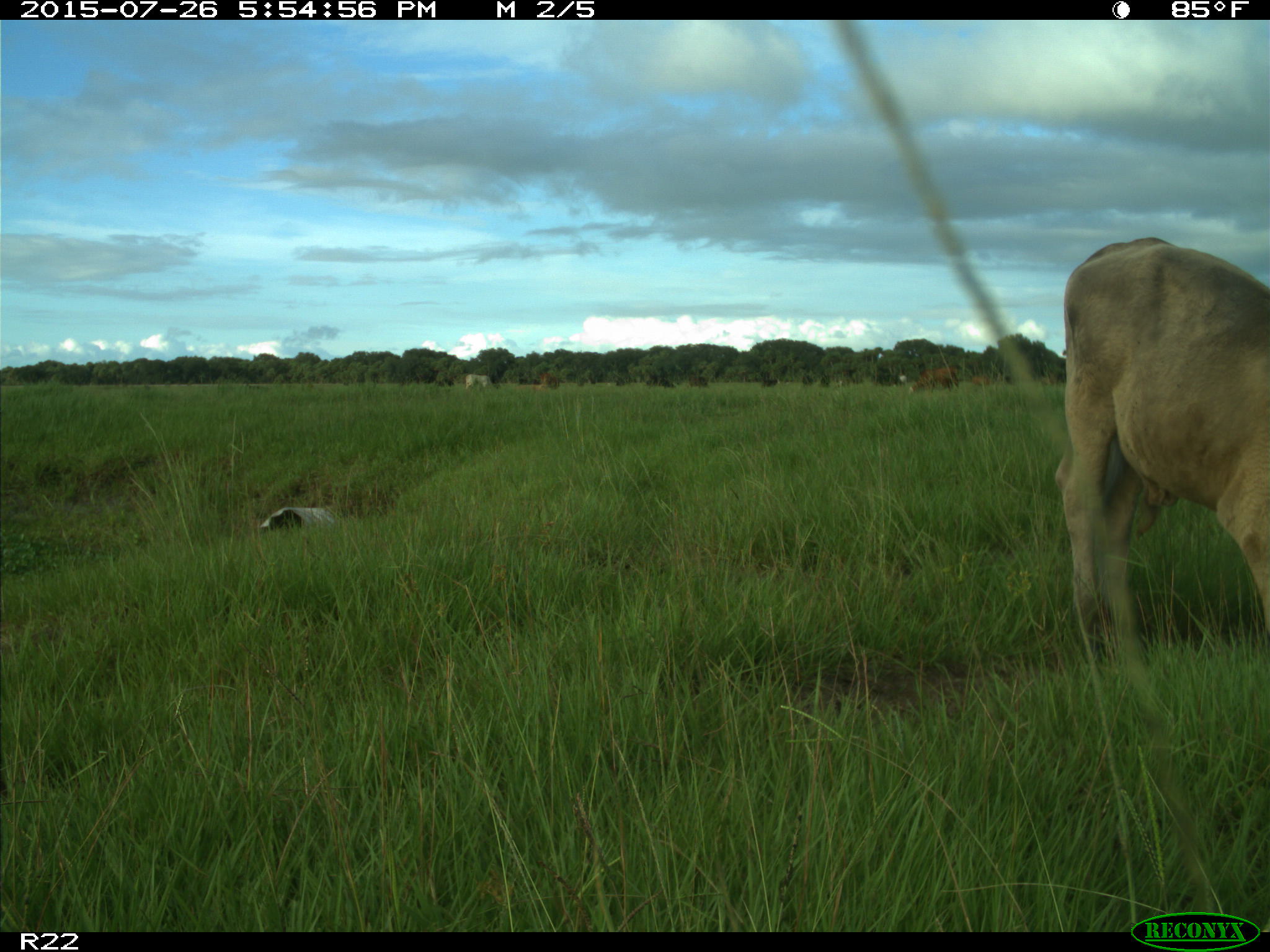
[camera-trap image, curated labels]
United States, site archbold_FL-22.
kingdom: Animalia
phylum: Chordata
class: Mammalia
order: Artiodactyla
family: Bovidae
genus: Bos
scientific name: Bos taurus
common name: domestic cow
Bos taurus (domestic cow).